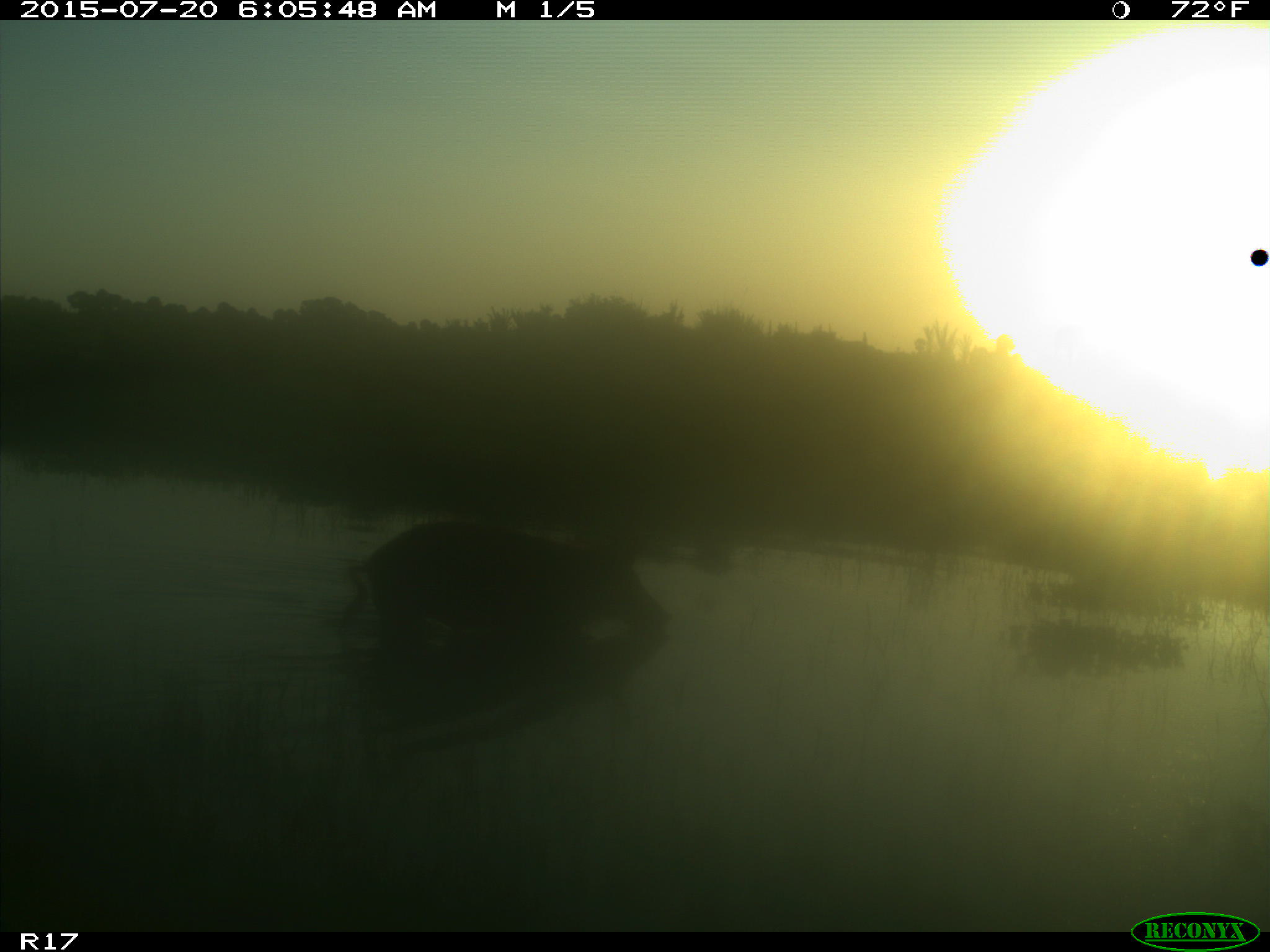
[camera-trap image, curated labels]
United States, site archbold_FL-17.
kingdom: Animalia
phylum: Chordata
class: Mammalia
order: Artiodactyla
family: Suidae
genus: Sus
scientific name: Sus scrofa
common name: wild boar